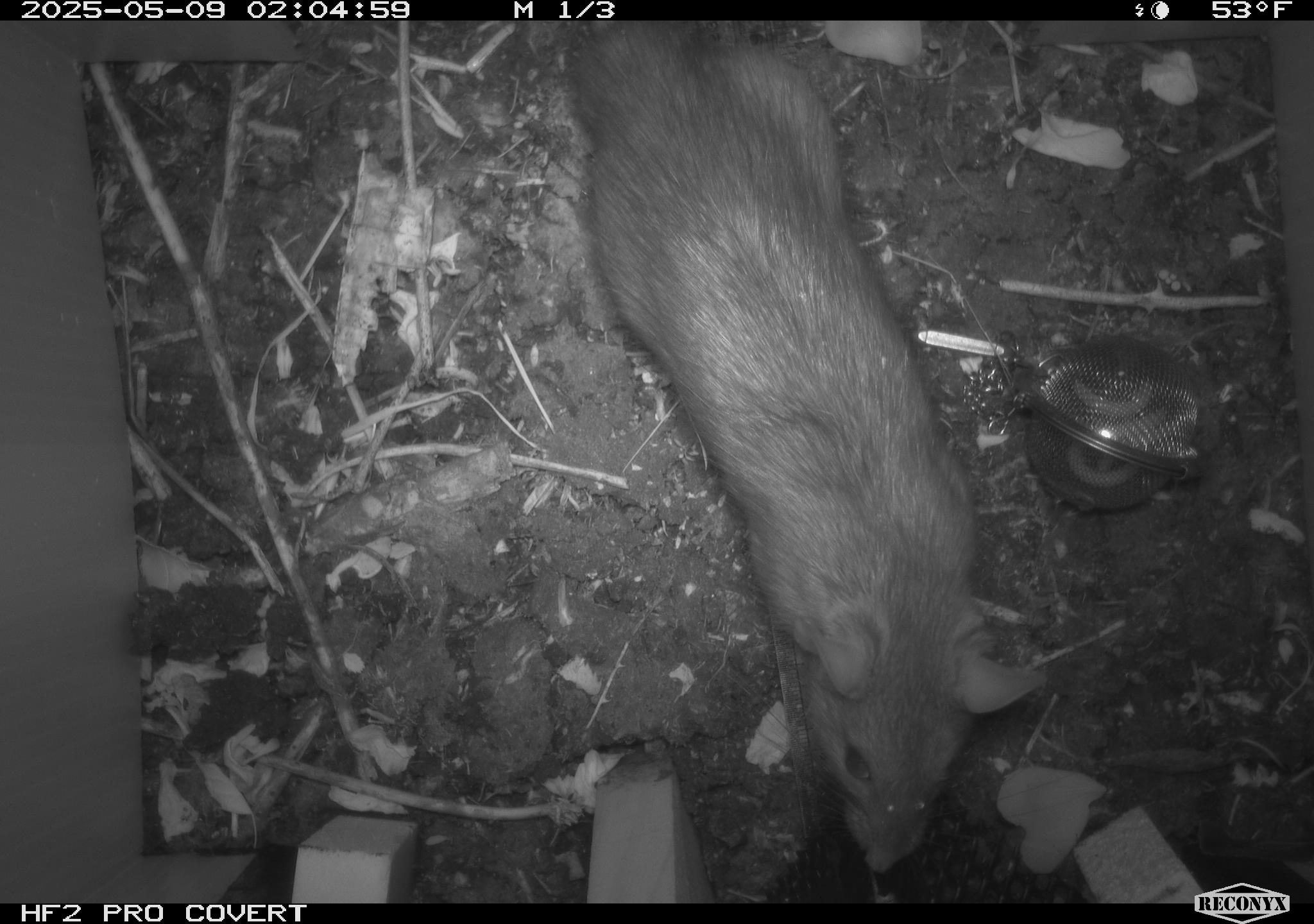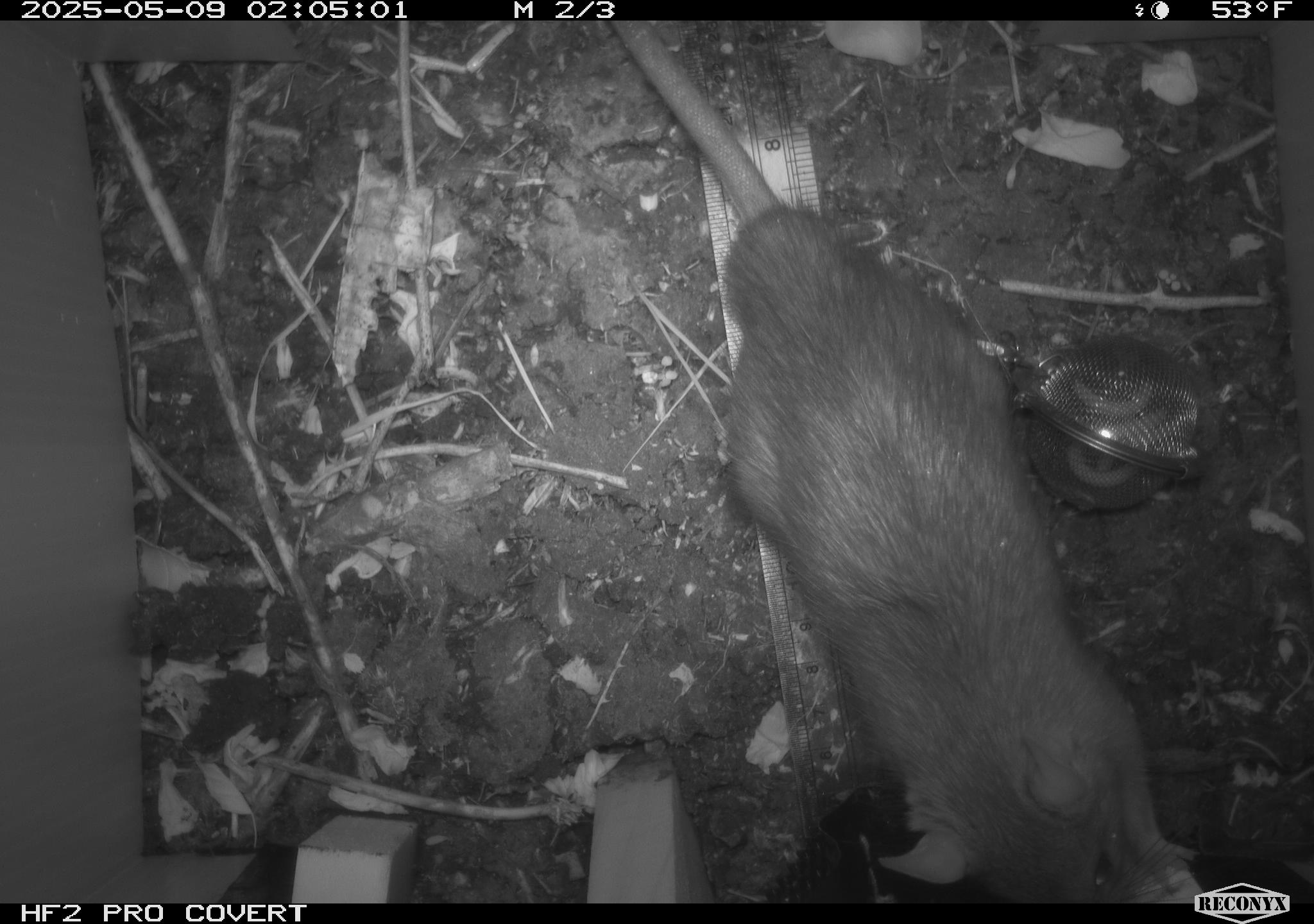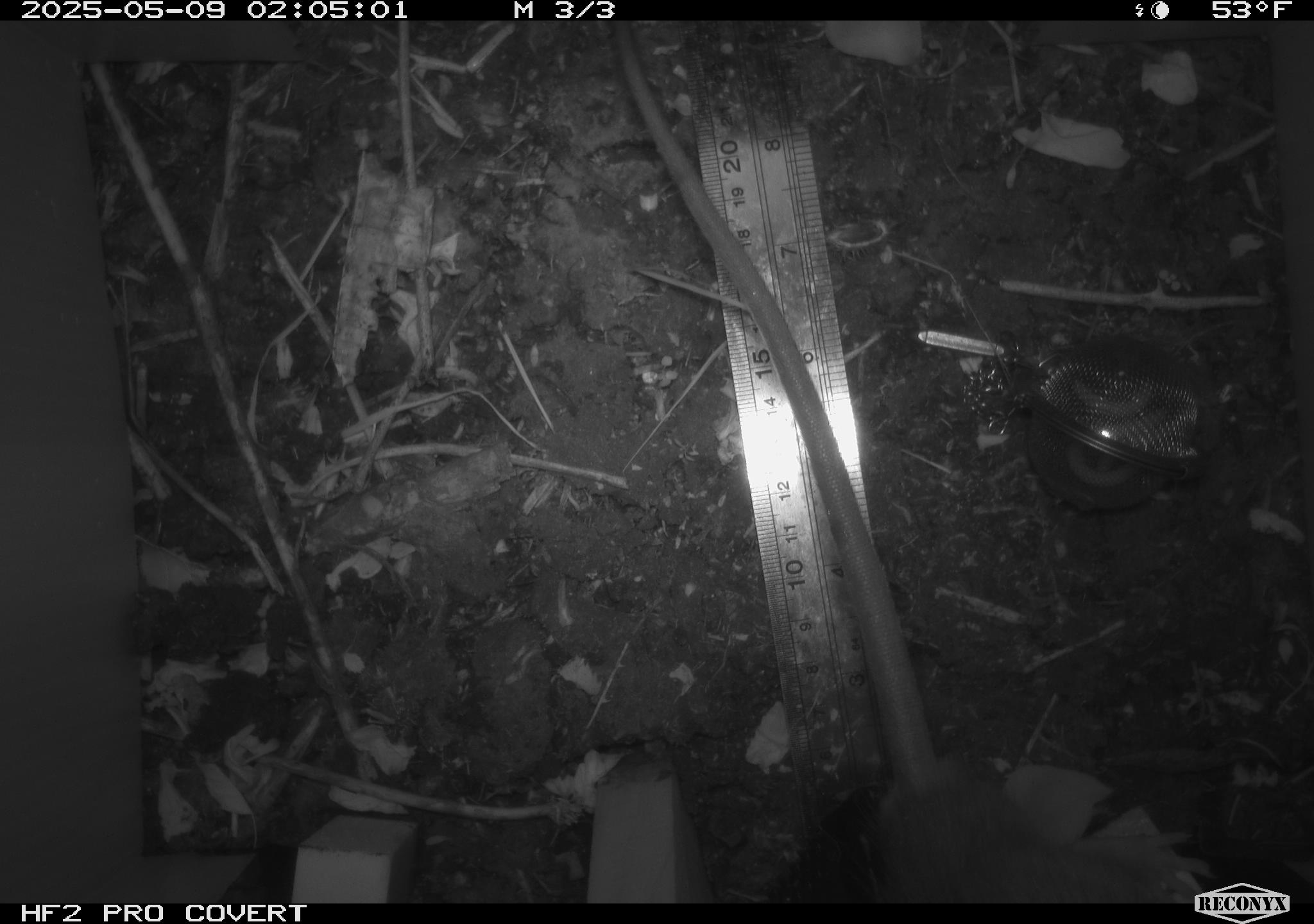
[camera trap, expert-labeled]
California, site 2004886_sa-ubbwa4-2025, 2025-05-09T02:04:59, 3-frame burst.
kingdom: Animalia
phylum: Chordata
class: Mammalia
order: Rodentia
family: Muridae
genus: Rattus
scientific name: Rattus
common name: rat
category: rattus species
Rattus species (rat) (Rattus).